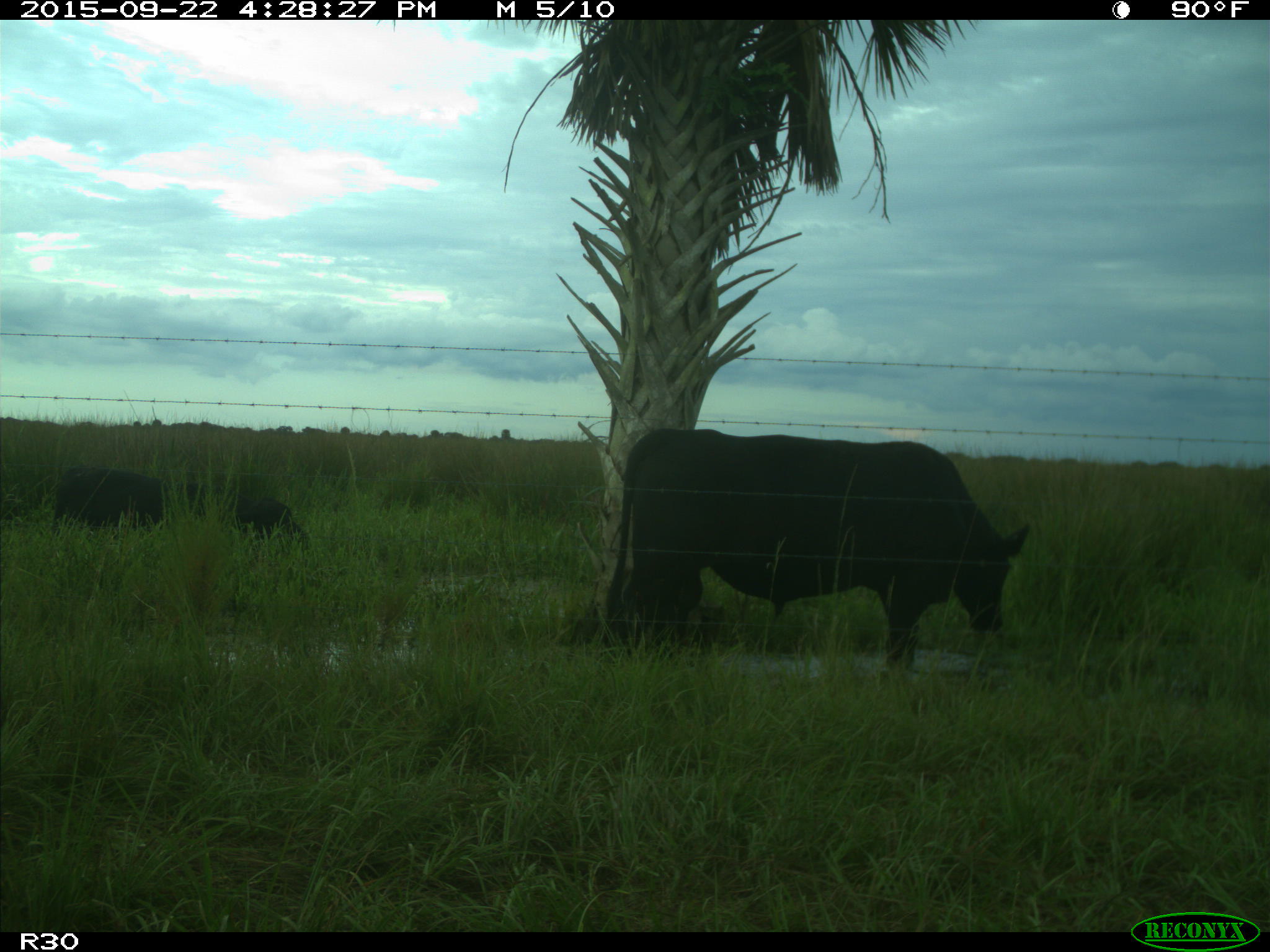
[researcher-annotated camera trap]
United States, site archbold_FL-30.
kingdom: Animalia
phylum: Chordata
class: Mammalia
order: Artiodactyla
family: Bovidae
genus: Bos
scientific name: Bos taurus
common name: domestic cow